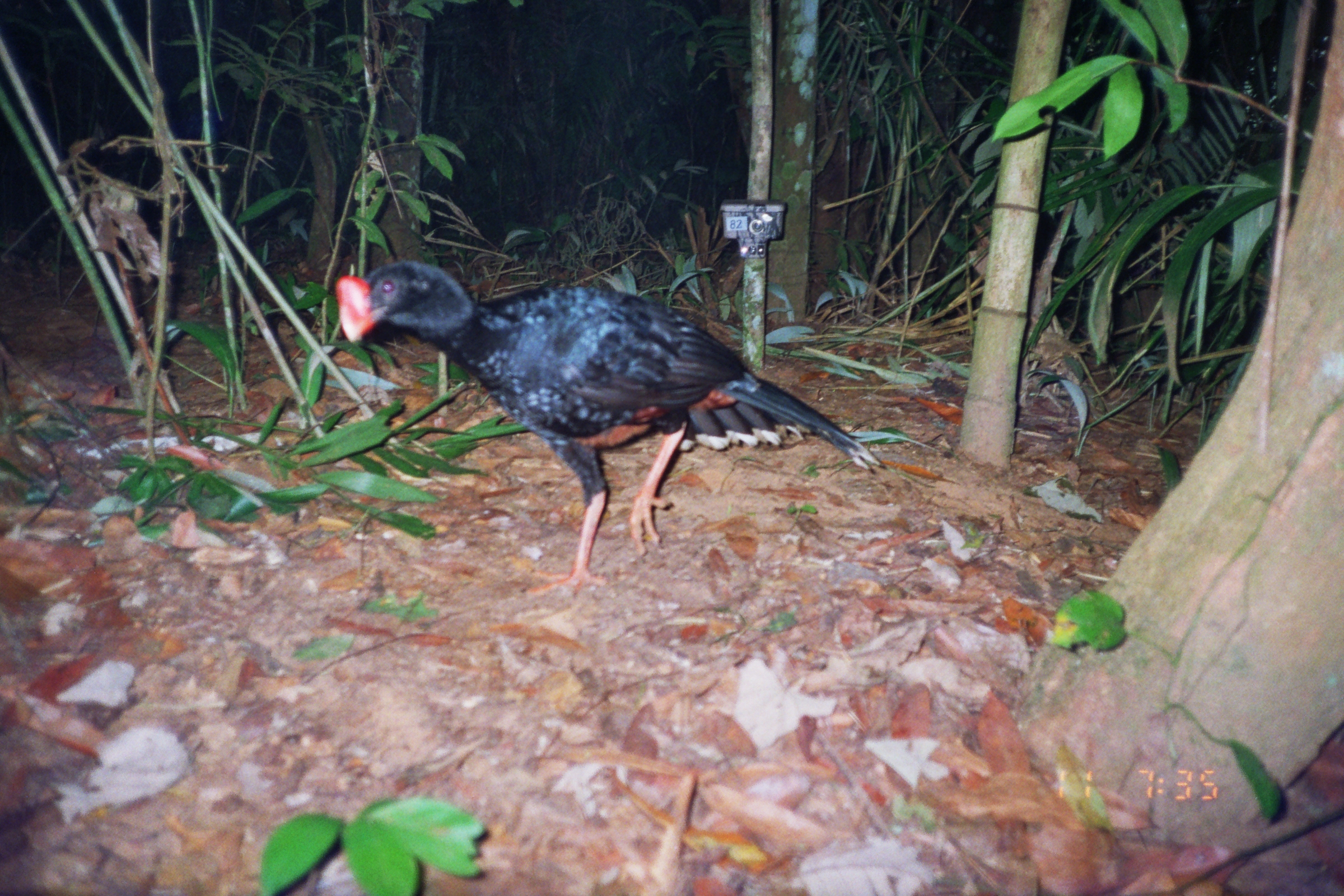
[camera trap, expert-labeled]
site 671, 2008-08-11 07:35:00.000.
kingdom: Animalia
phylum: Chordata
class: Aves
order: Galliformes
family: Cracidae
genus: Mitu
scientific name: Mitu tuberosum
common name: razor-billed curassow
Mitu tuberosum (razor-billed curassow).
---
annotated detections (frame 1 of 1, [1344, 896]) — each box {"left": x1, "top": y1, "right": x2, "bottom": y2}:
mitu tuberosum: {"left": 334, "top": 259, "right": 881, "bottom": 600}